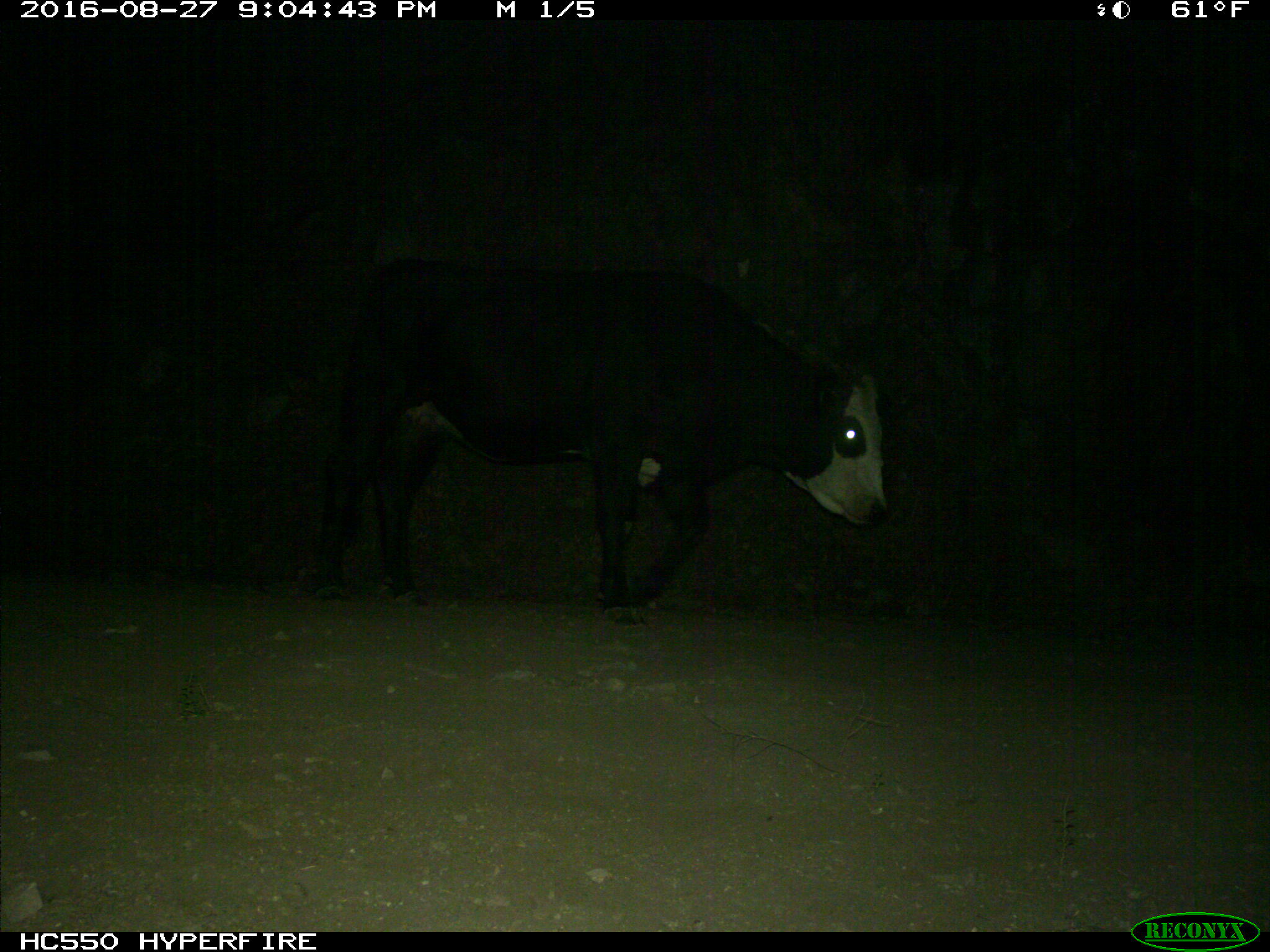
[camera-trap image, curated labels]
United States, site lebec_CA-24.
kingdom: Animalia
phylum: Chordata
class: Mammalia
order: Artiodactyla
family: Bovidae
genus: Bos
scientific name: Bos taurus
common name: domestic cow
Bos taurus (domestic cow).